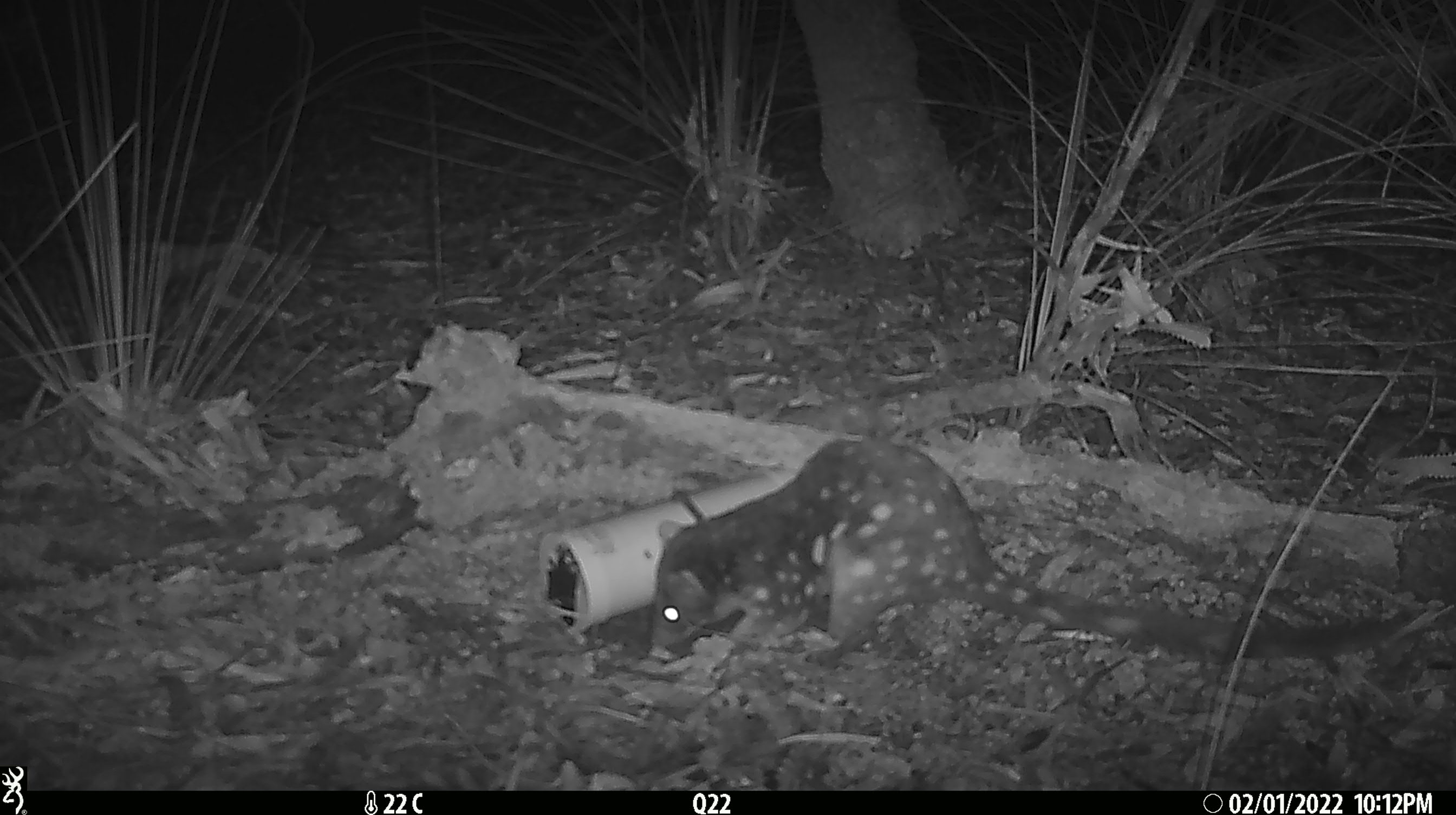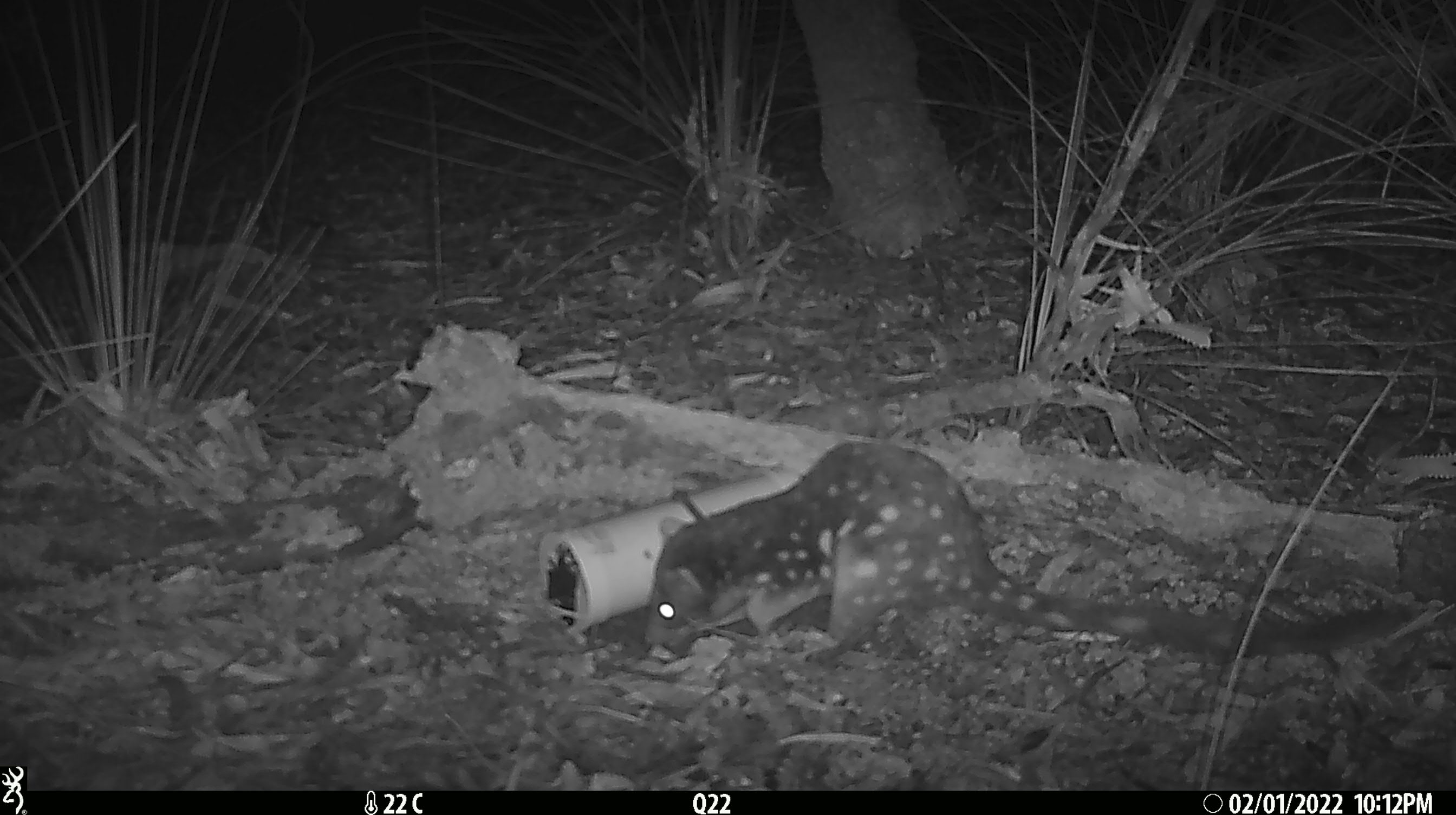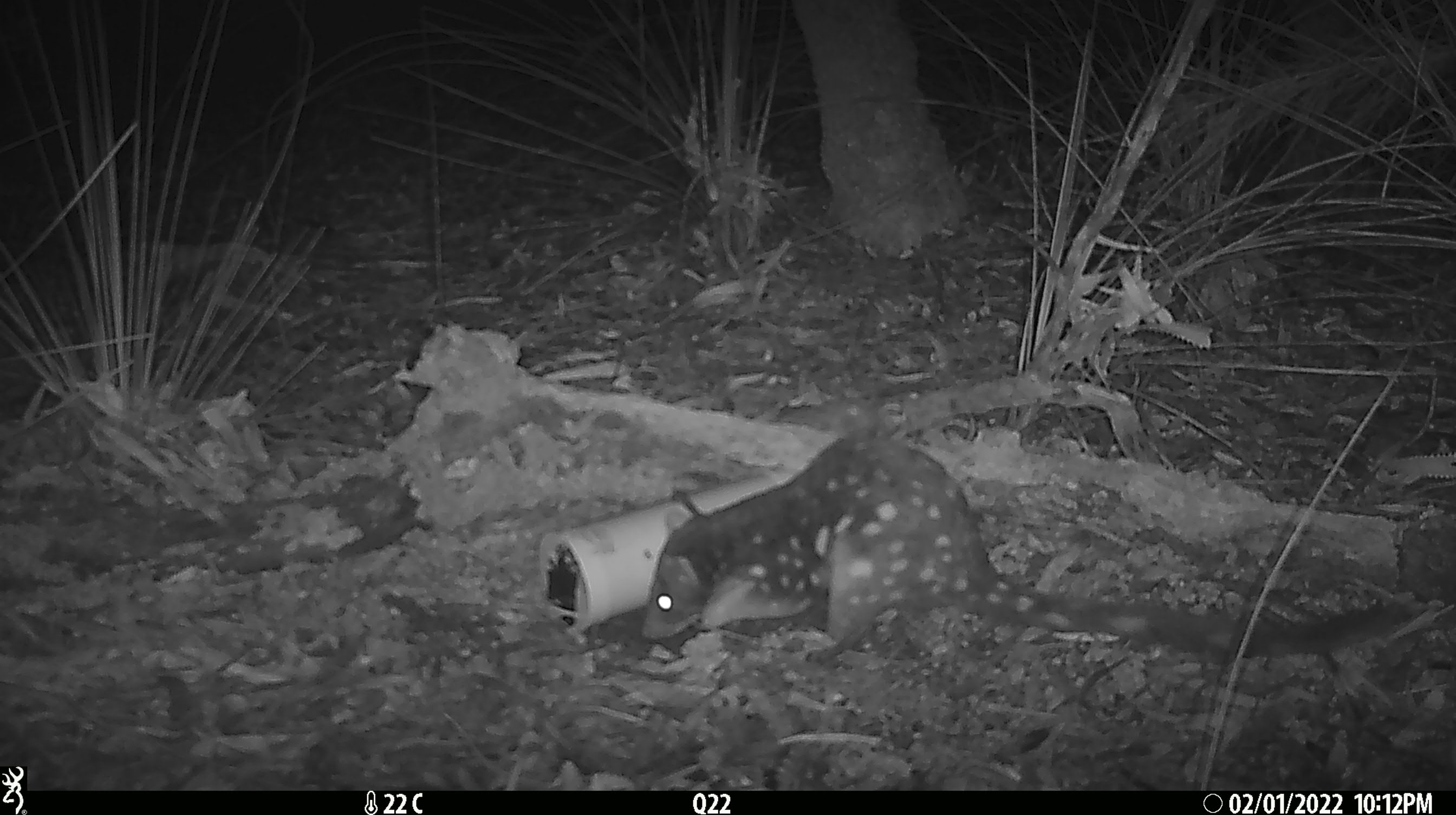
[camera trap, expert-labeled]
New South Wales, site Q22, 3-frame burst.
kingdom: Animalia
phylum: Chordata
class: Mammalia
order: Dasyuromorphia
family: Dasyuridae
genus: Dasyurus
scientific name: Dasyurus maculatus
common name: spotted-tailed quoll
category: quoll